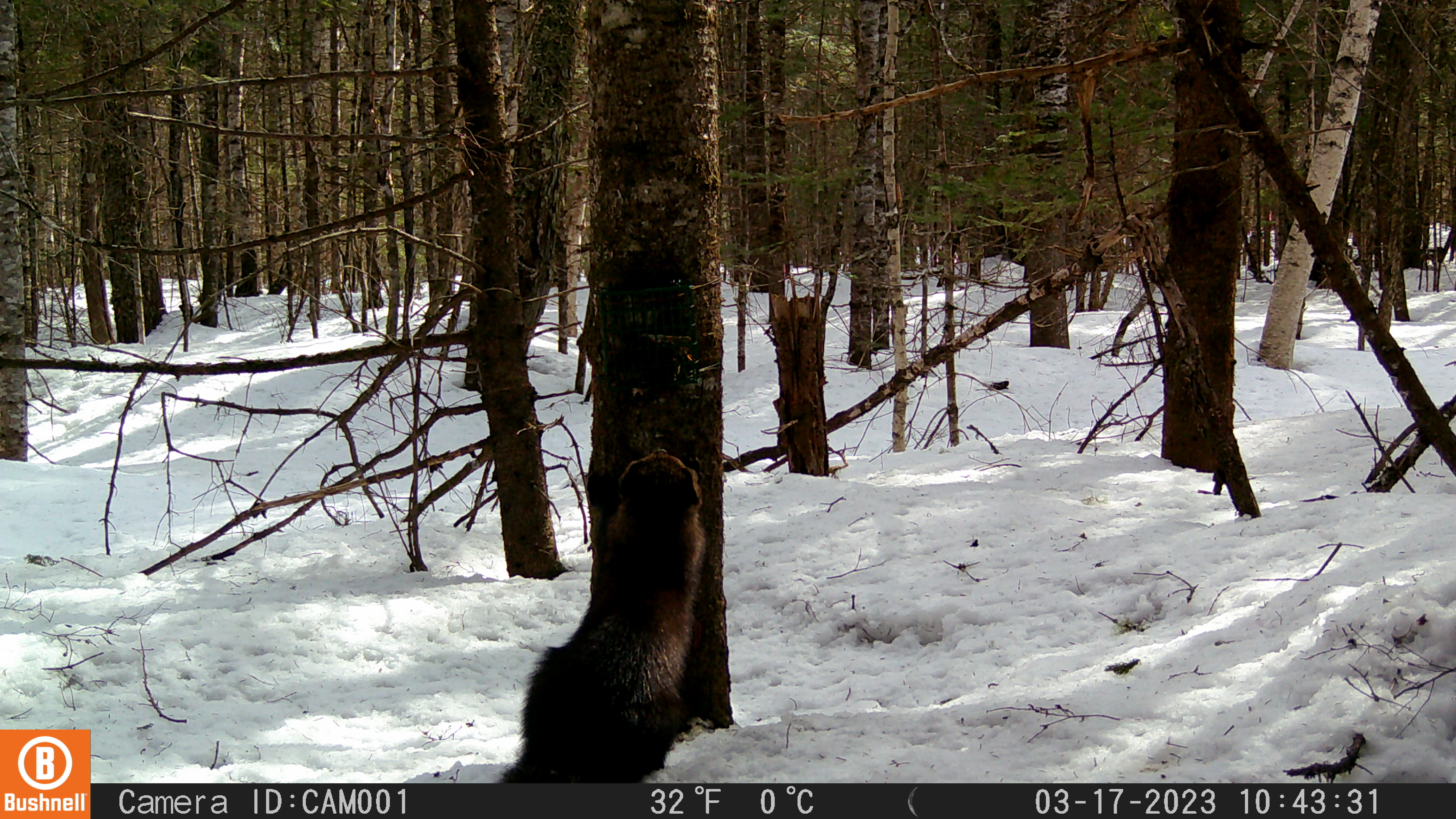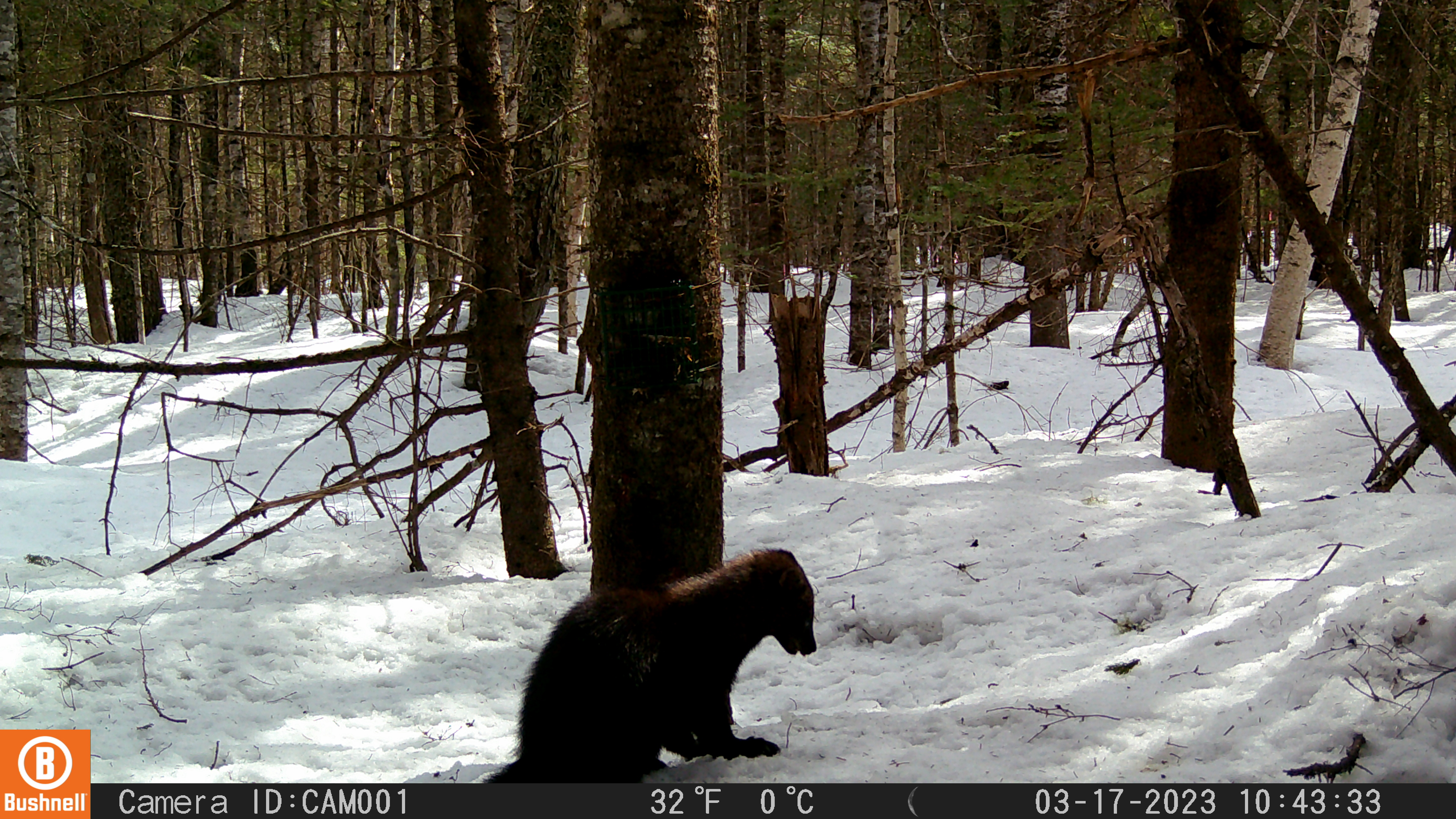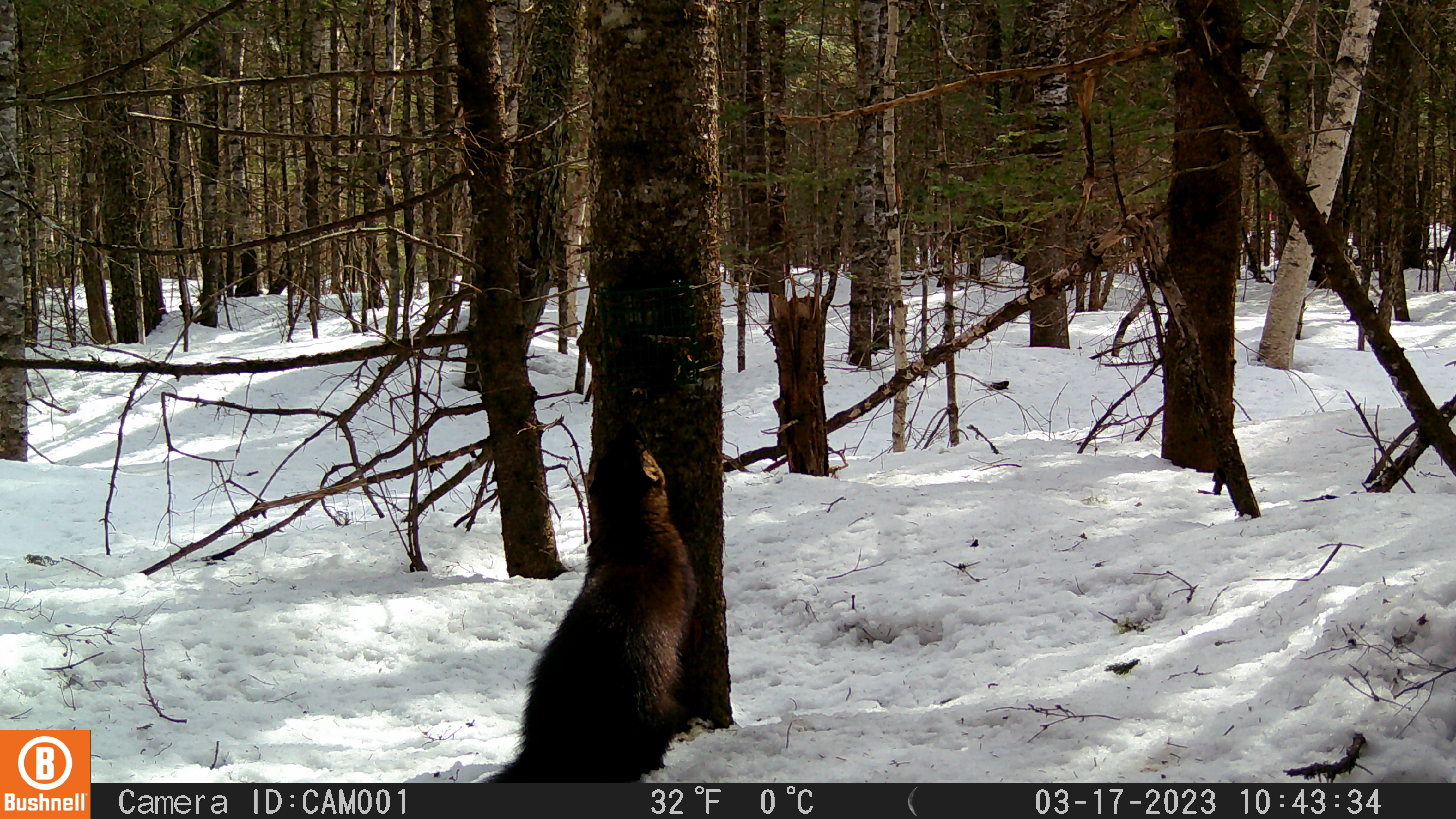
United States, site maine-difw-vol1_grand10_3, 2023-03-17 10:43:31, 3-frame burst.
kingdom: Animalia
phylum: Chordata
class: Mammalia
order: Carnivora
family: Mustelidae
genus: Pekania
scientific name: Pekania pennanti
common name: fisher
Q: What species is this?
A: Fisher (Pekania pennanti).